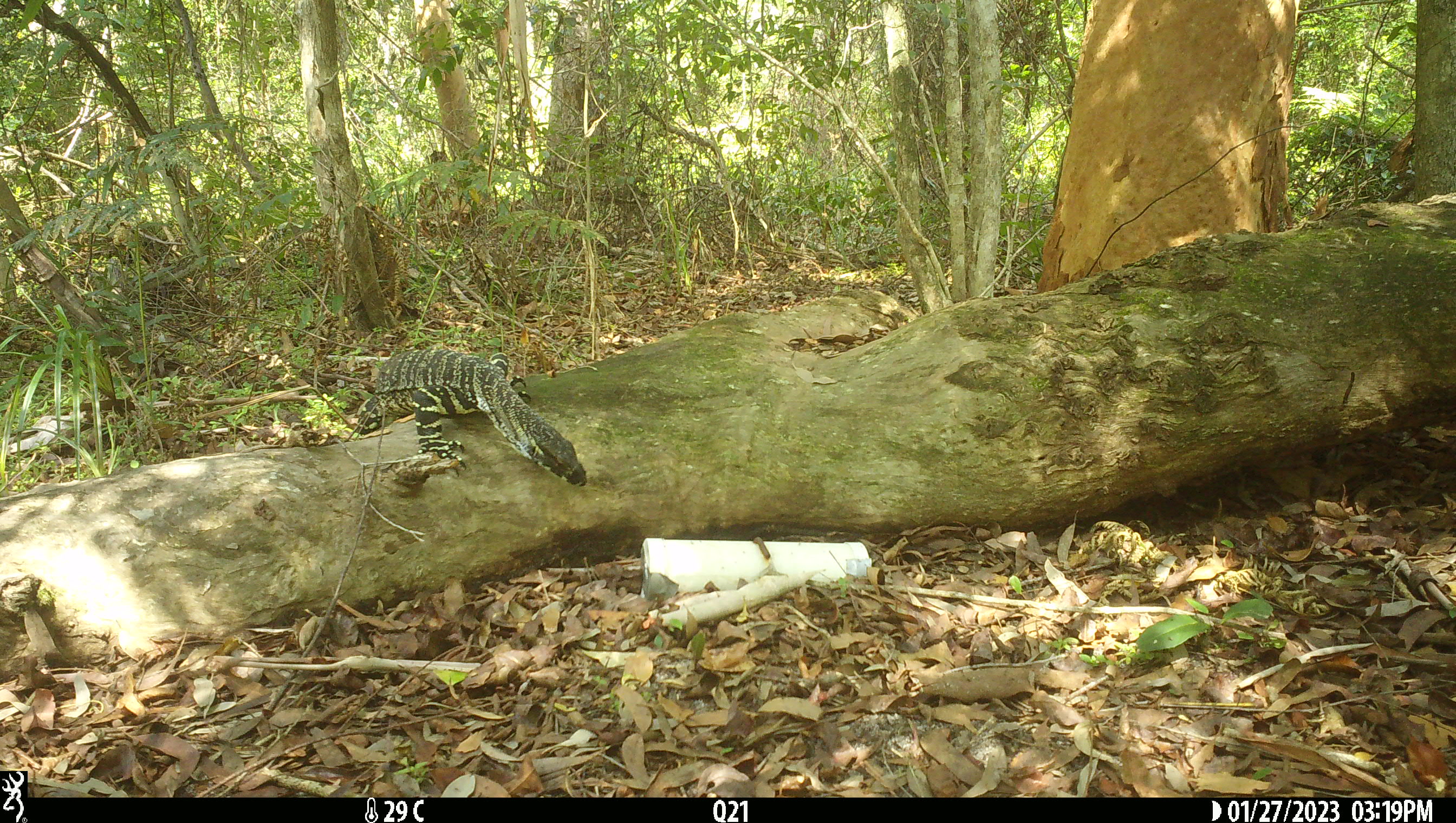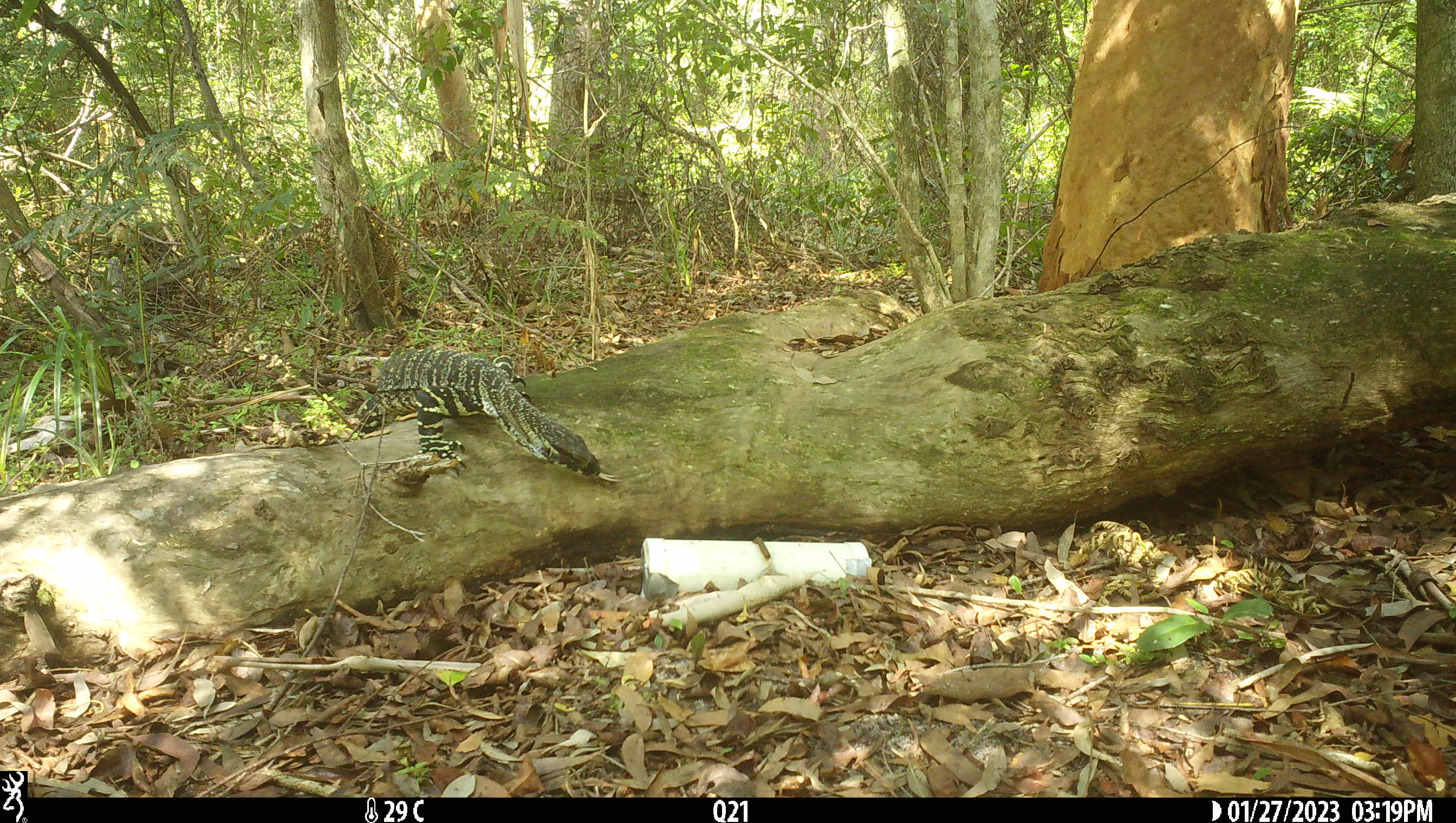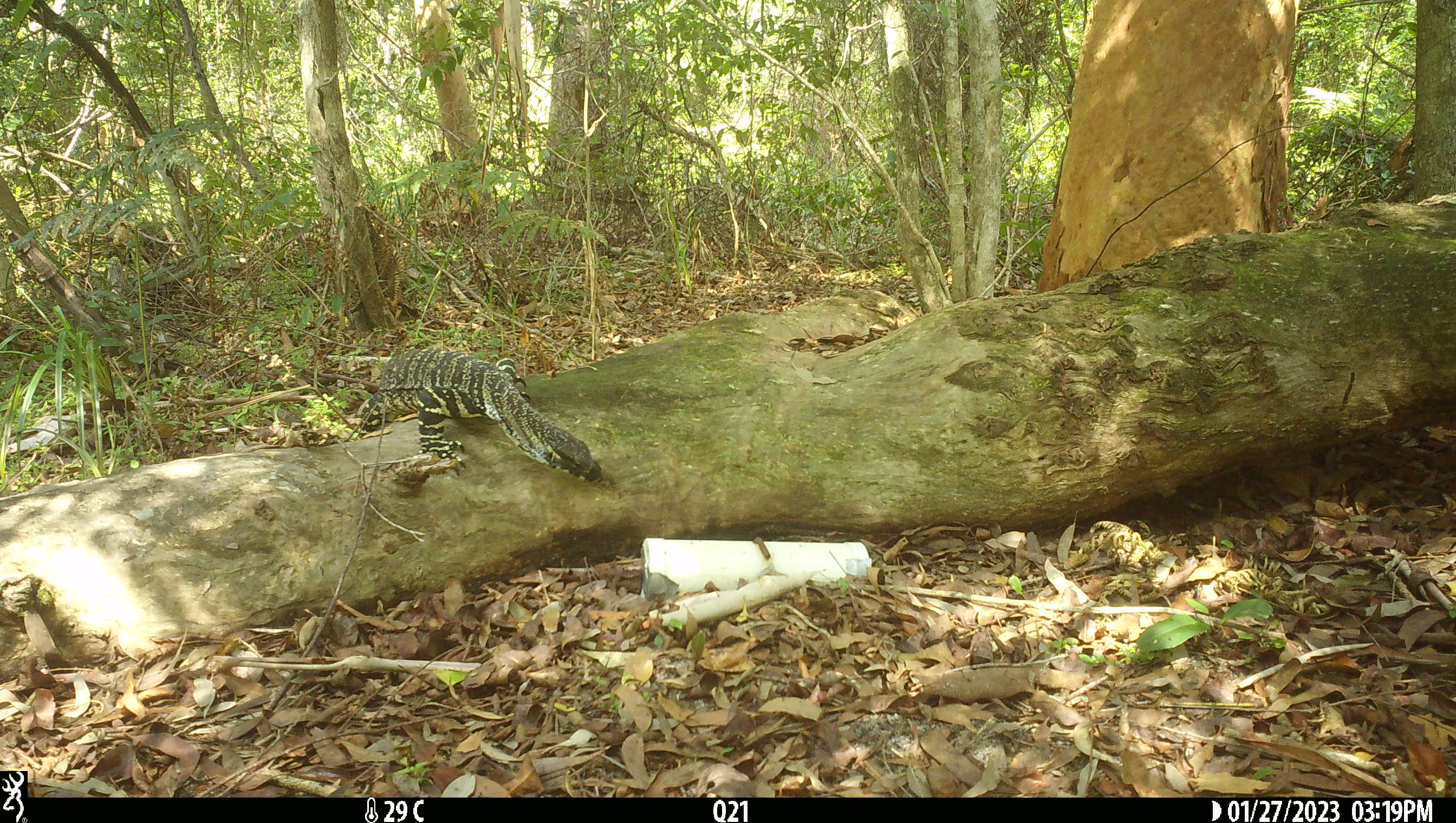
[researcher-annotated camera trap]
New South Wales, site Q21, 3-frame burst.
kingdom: Animalia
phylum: Chordata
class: Reptilia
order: Squamata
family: Varanidae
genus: Varanus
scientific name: Varanus varius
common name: lace monitor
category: goanna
Goanna (lace monitor) (Varanus varius).